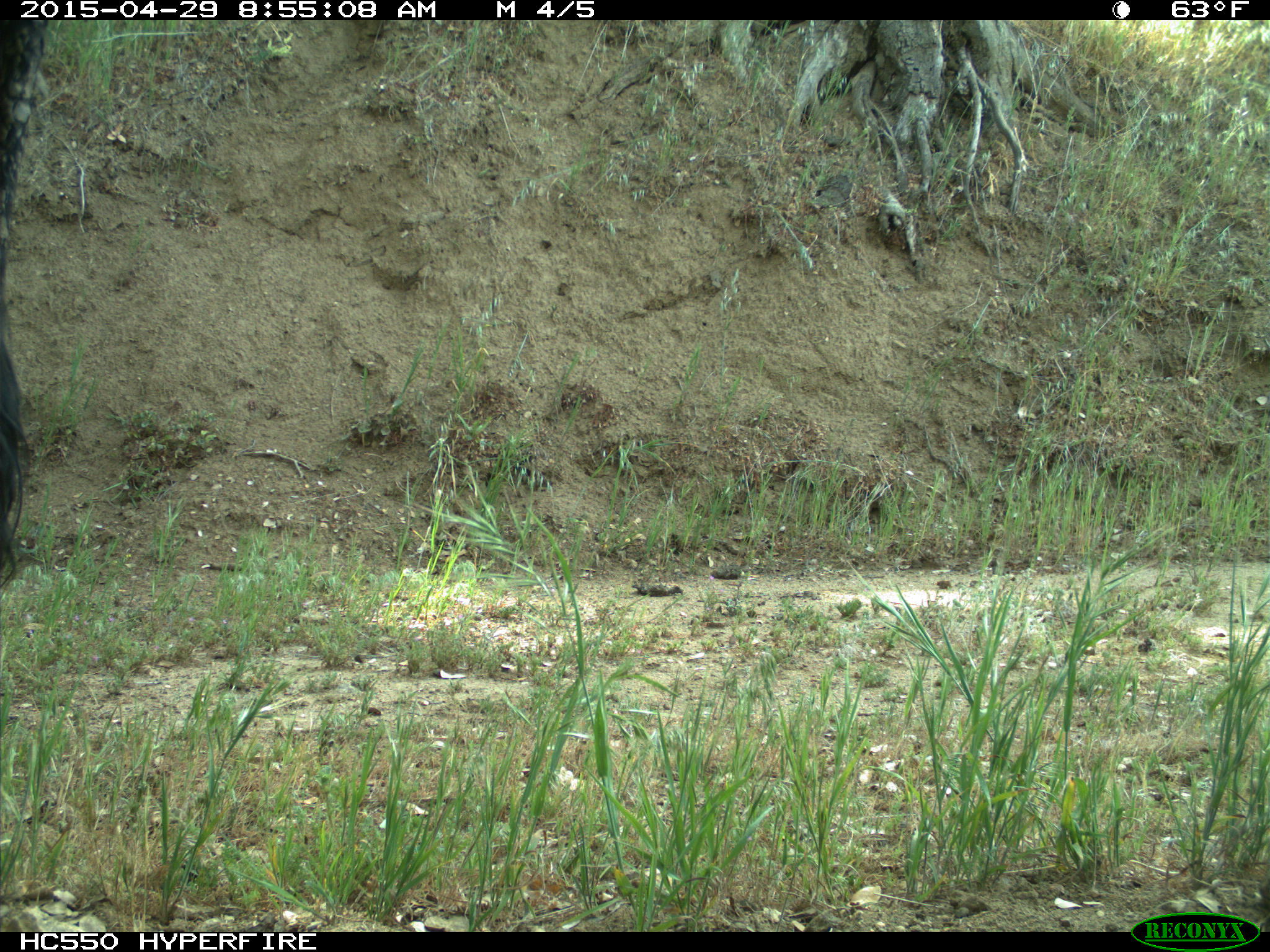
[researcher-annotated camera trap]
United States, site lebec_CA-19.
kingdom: Animalia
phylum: Chordata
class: Mammalia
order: Artiodactyla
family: Bovidae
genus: Bos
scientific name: Bos taurus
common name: domestic cow